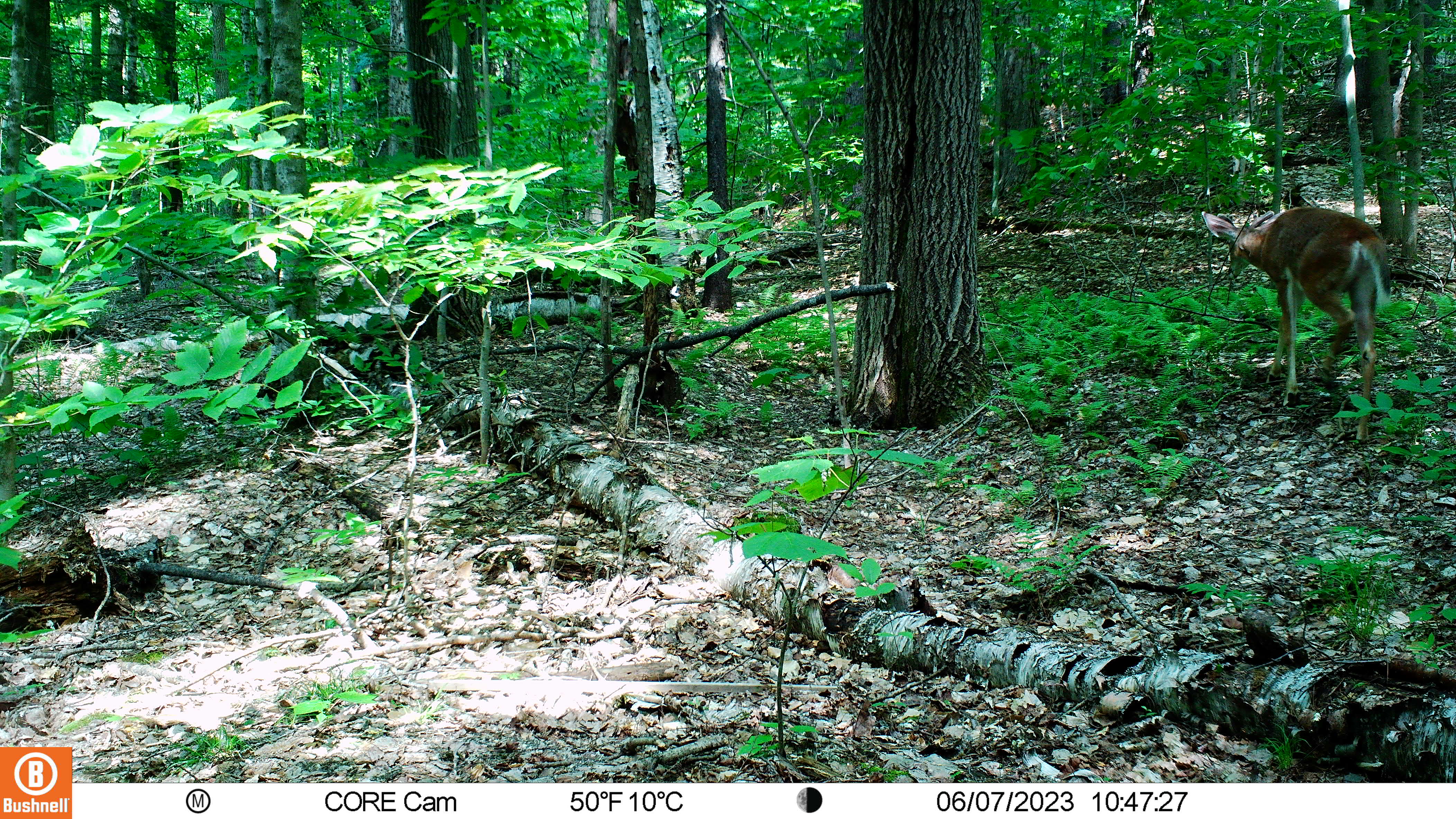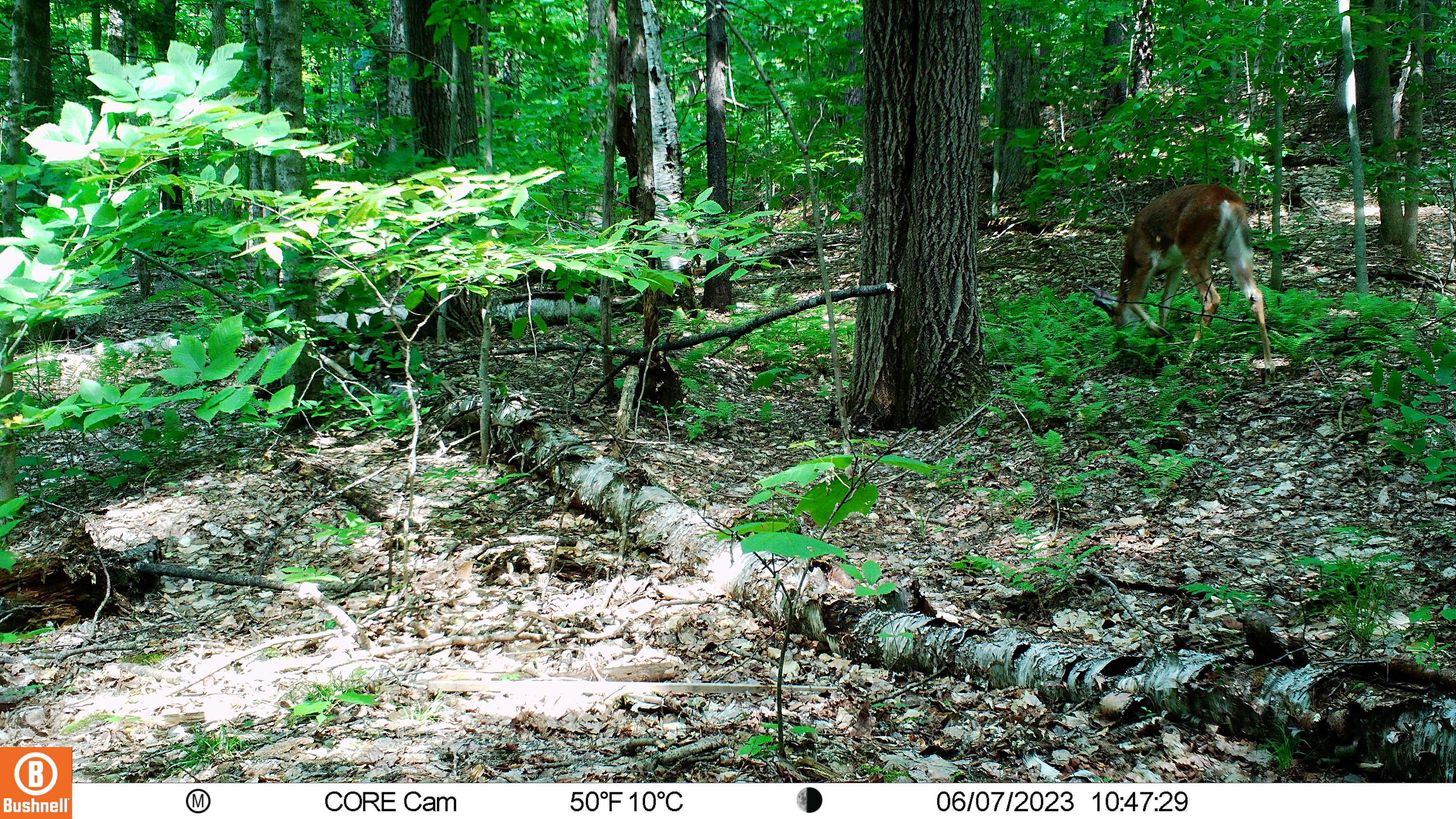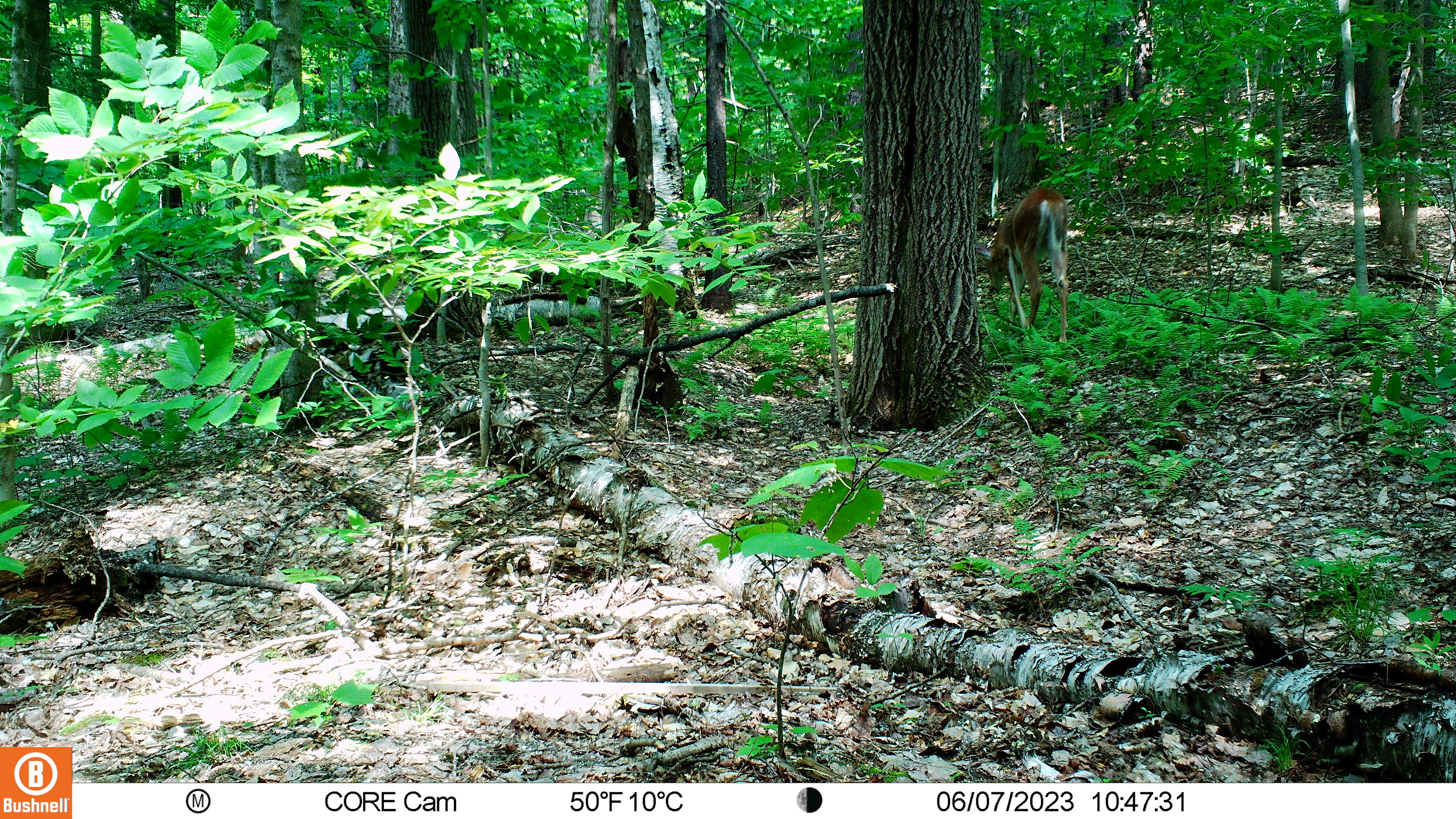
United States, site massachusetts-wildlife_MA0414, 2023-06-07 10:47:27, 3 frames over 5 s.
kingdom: Animalia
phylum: Chordata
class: Mammalia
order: Artiodactyla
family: Cervidae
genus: Odocoileus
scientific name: Odocoileus virginianus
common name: white-tailed deer